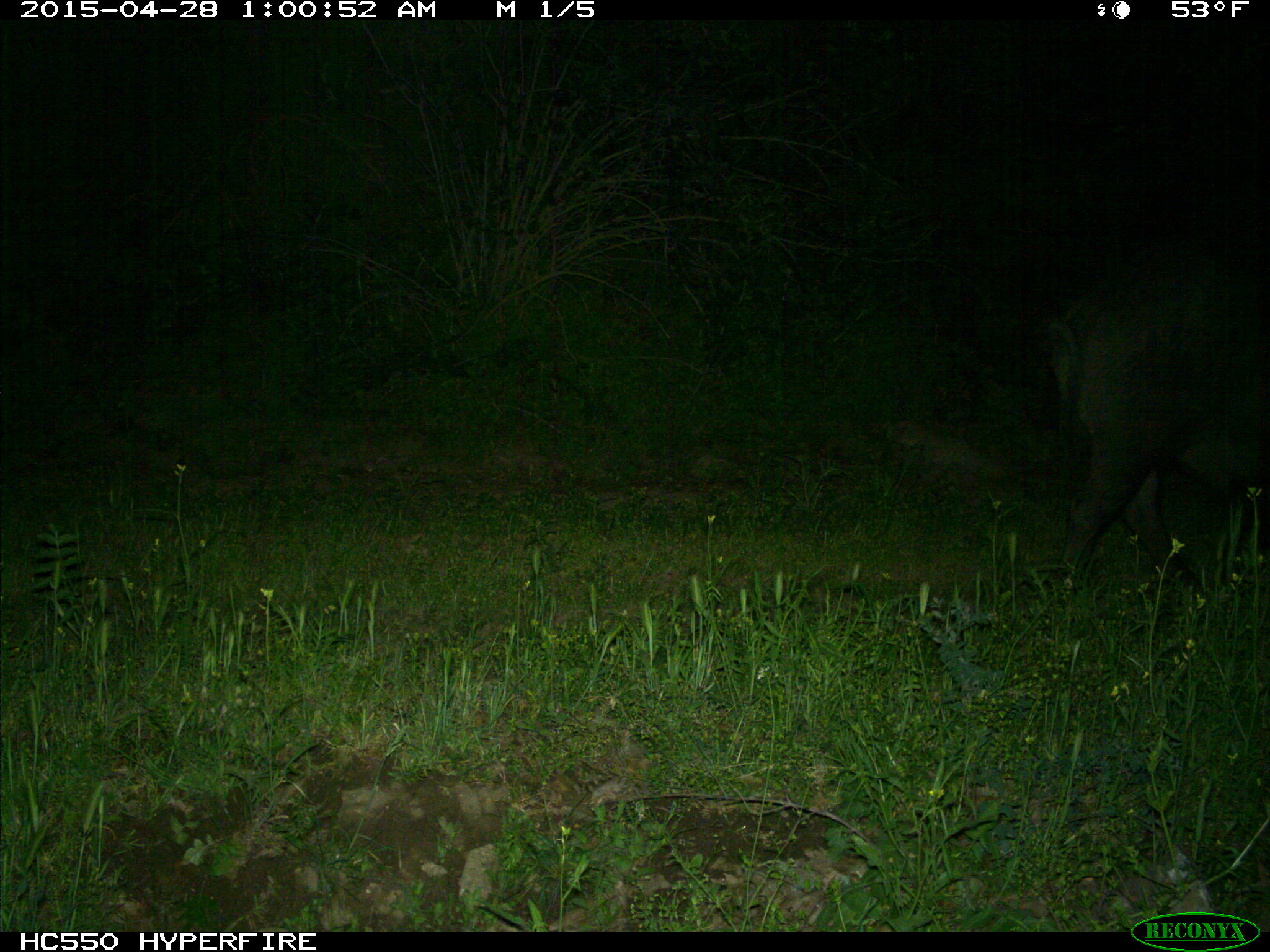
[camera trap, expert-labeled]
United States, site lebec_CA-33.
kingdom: Animalia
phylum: Chordata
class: Mammalia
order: Artiodactyla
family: Suidae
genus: Sus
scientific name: Sus scrofa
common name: wild boar